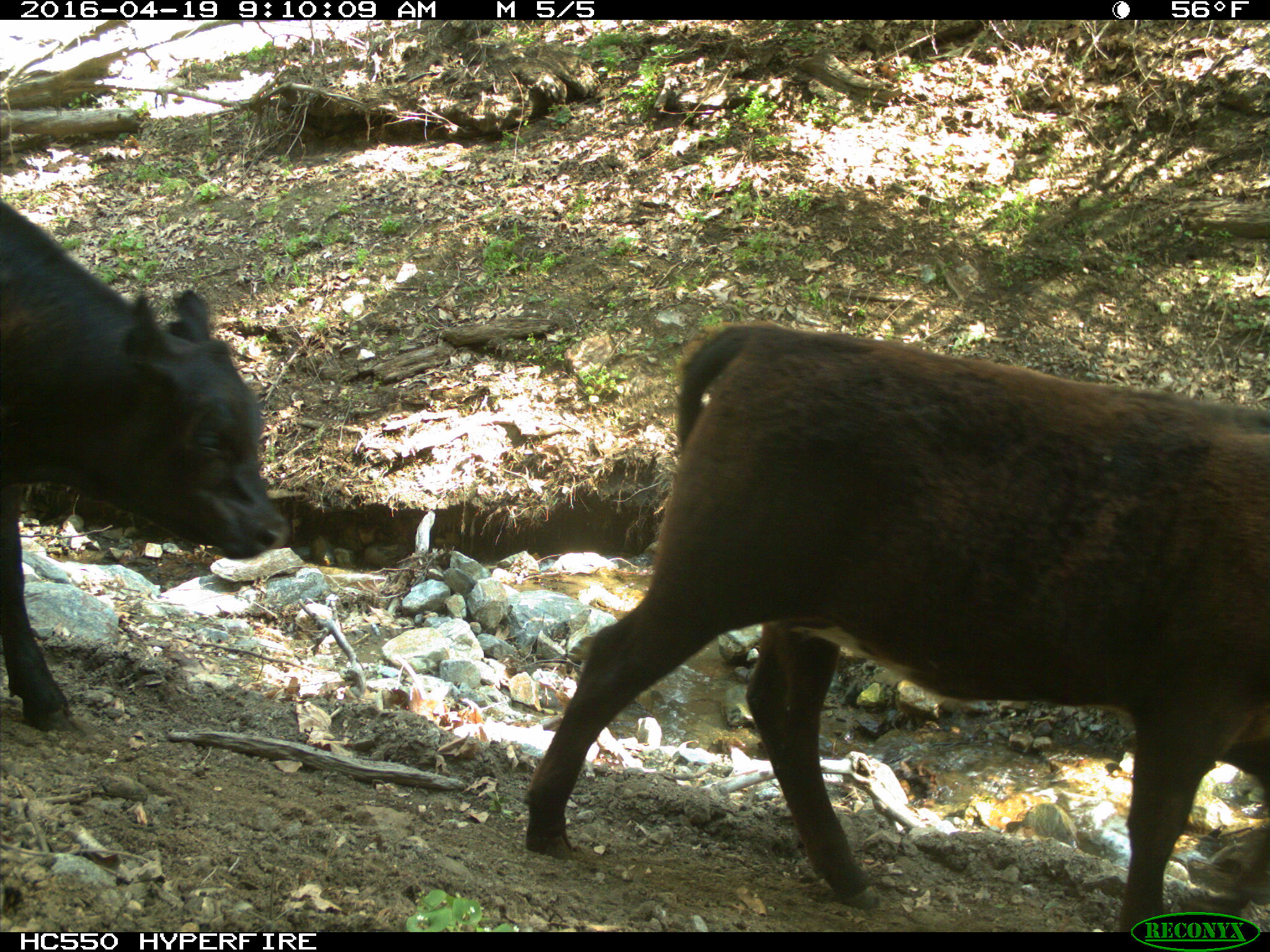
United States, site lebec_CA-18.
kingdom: Animalia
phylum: Chordata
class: Mammalia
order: Artiodactyla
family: Bovidae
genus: Bos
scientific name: Bos taurus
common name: domestic cow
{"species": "Bos taurus (domestic cow)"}